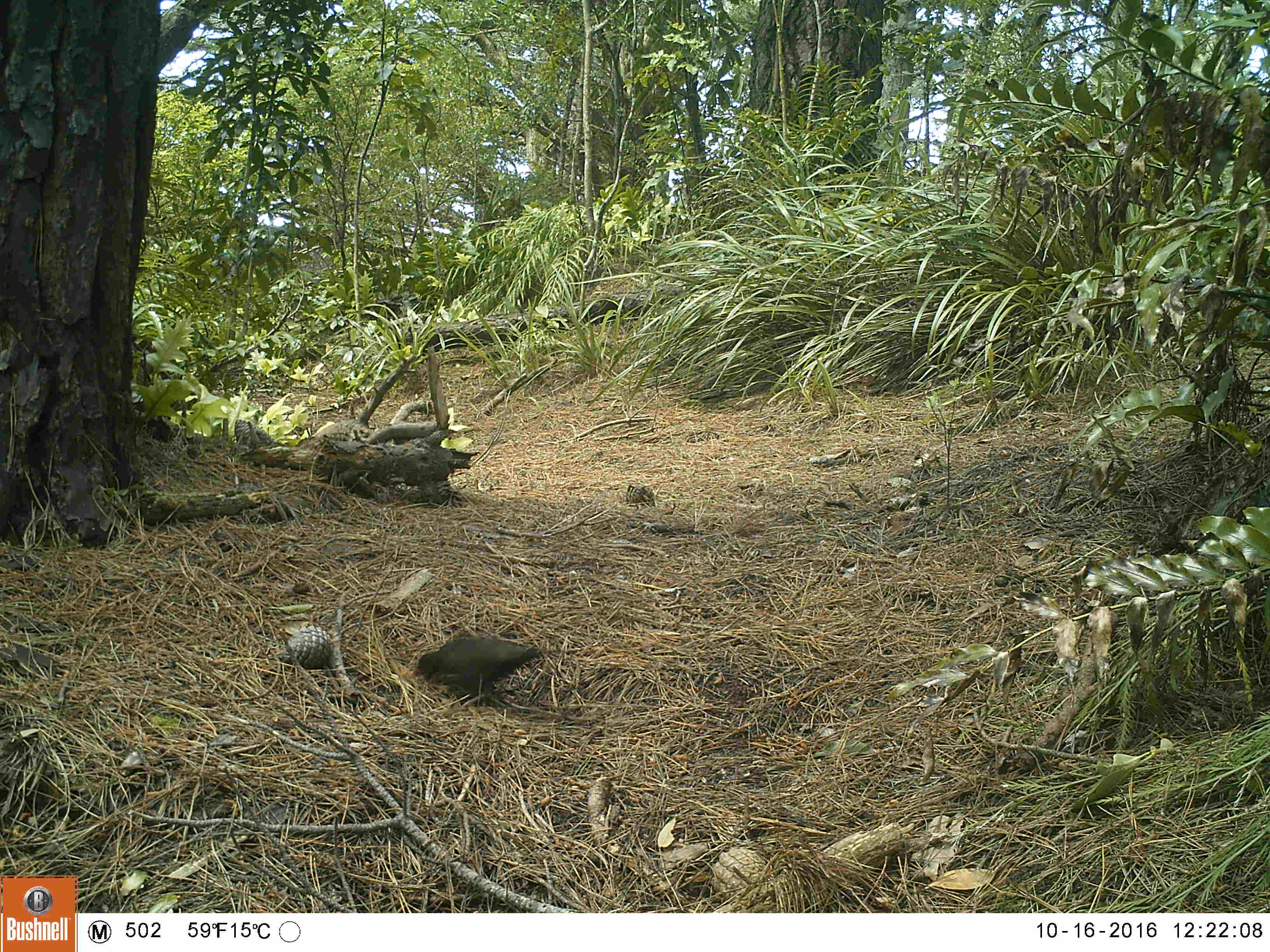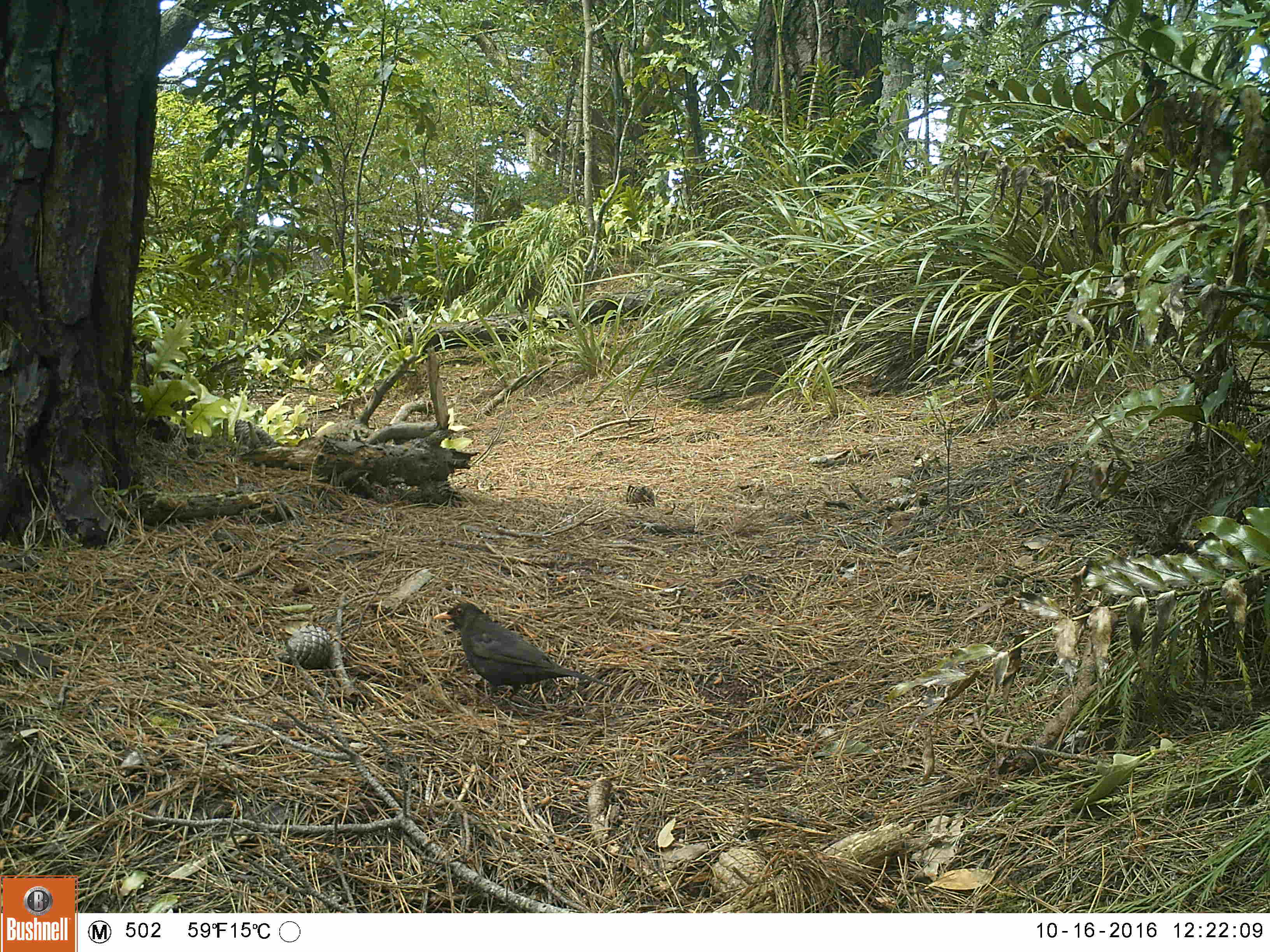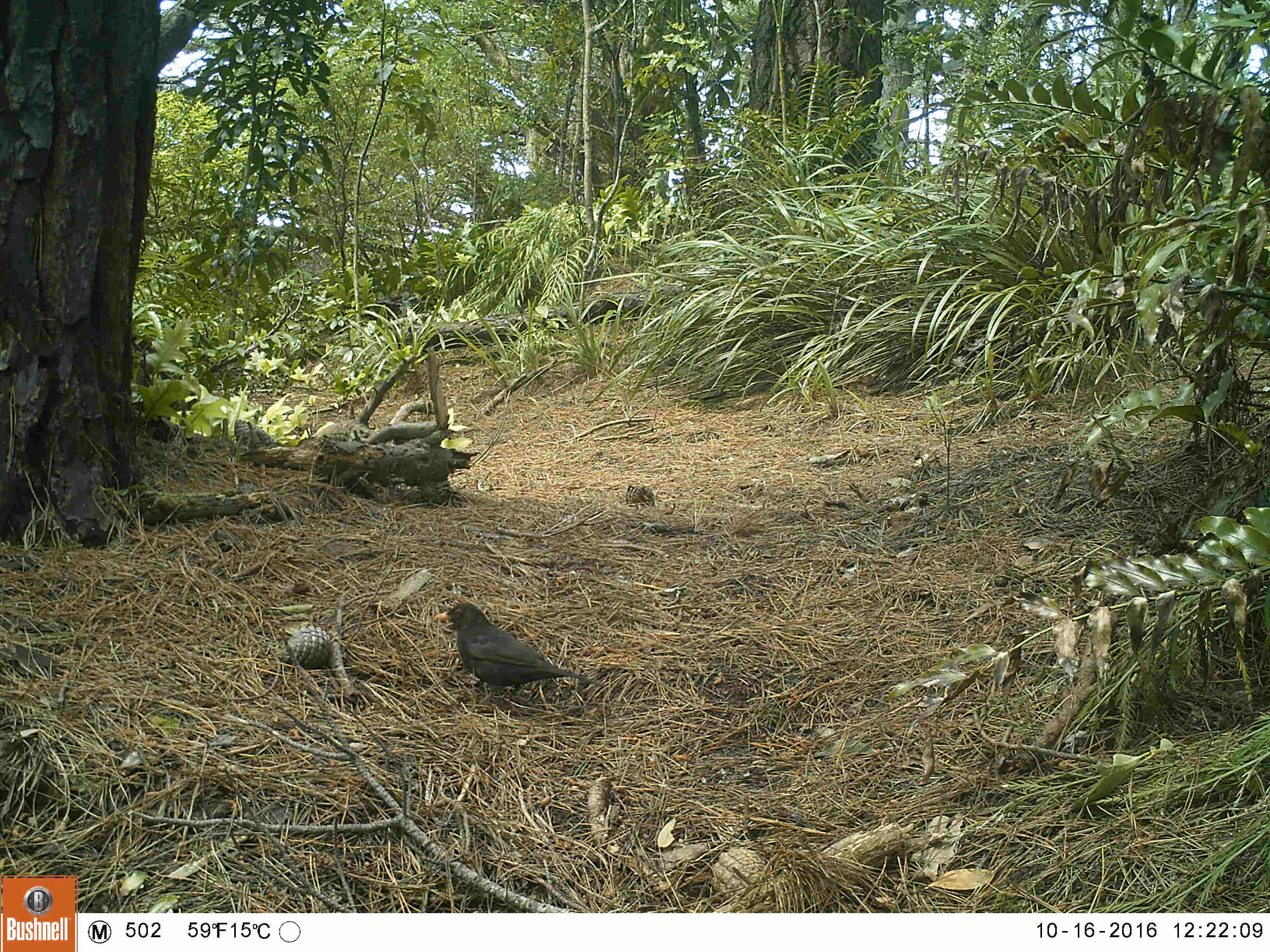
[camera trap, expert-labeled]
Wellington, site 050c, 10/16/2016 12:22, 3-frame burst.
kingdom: Animalia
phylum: Chordata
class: Aves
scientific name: Aves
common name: bird